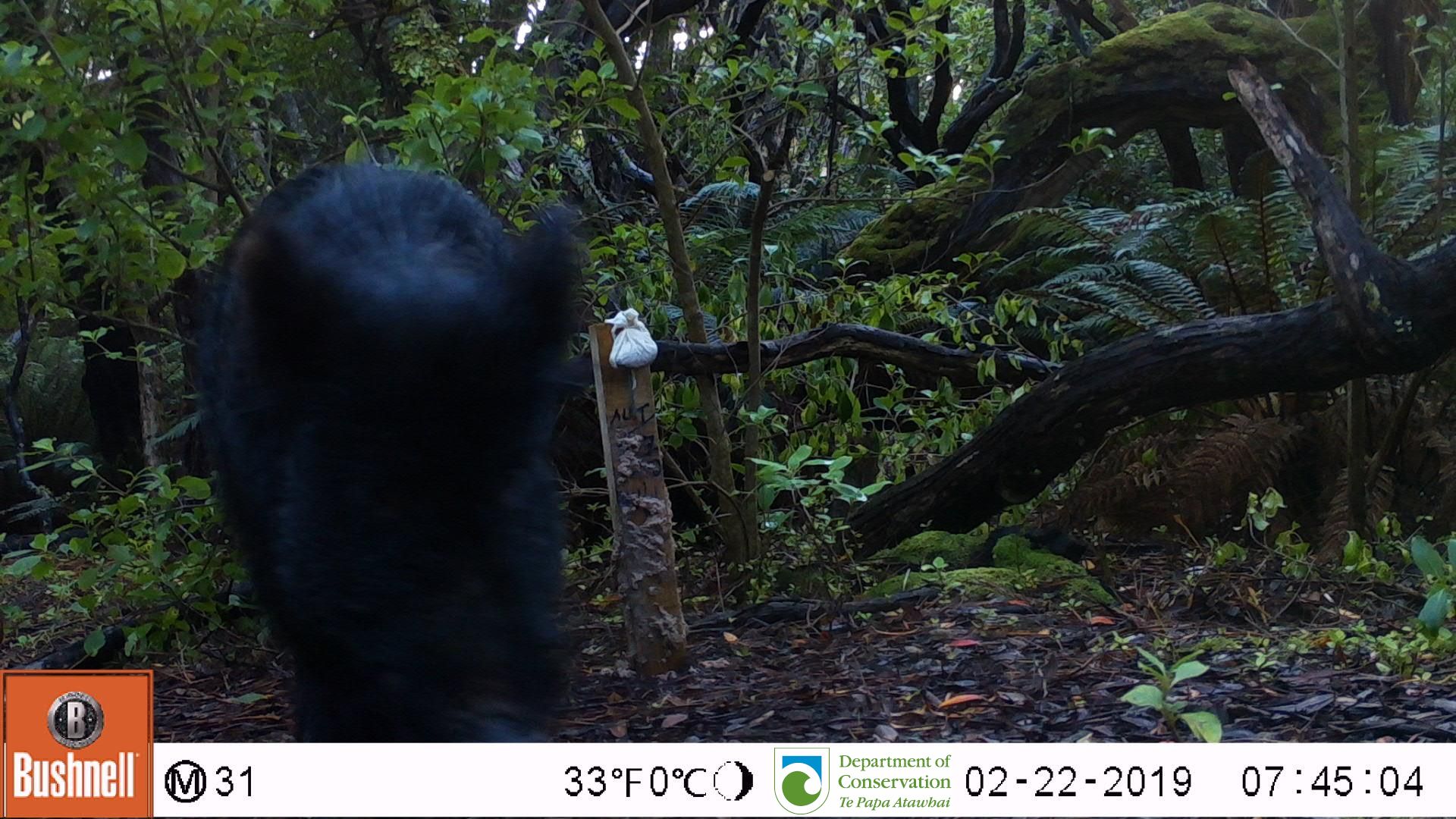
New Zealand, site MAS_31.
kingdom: Animalia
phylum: Chordata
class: Mammalia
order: Artiodactyla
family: Suidae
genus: Sus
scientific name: Sus scrofa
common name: pig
Pig (Sus scrofa).